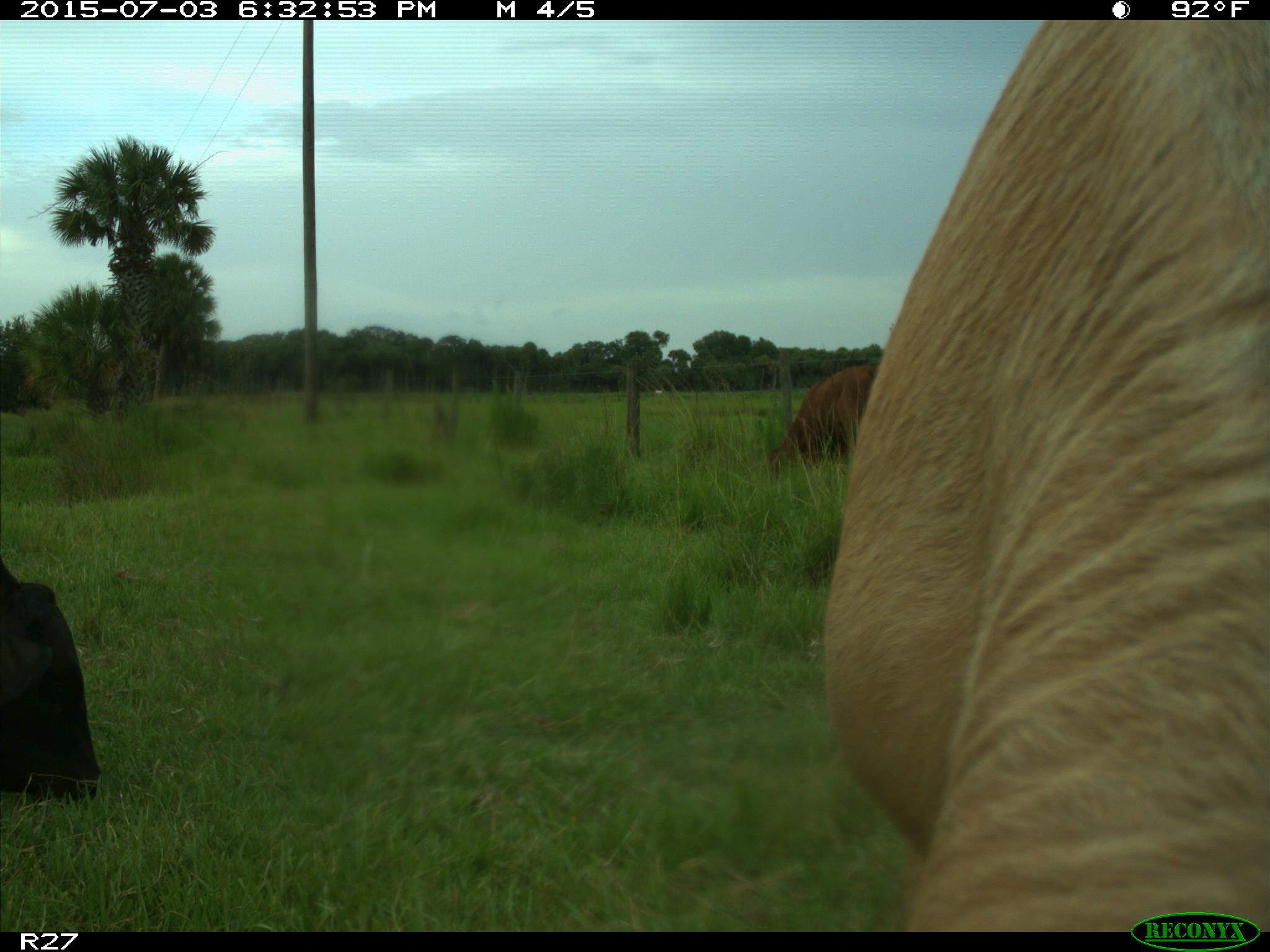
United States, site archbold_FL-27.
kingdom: Animalia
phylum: Chordata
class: Mammalia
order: Artiodactyla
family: Bovidae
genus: Bos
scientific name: Bos taurus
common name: domestic cow